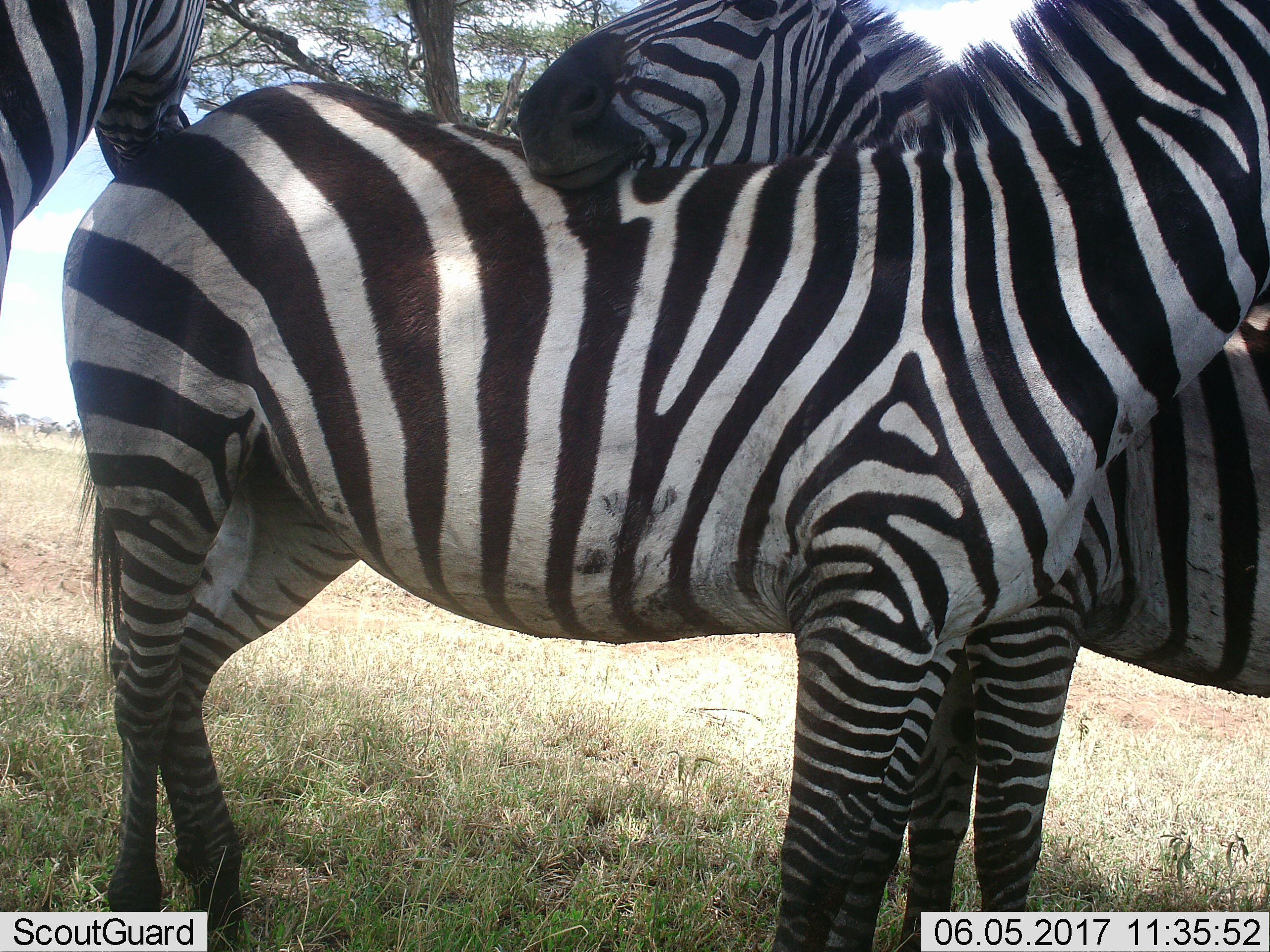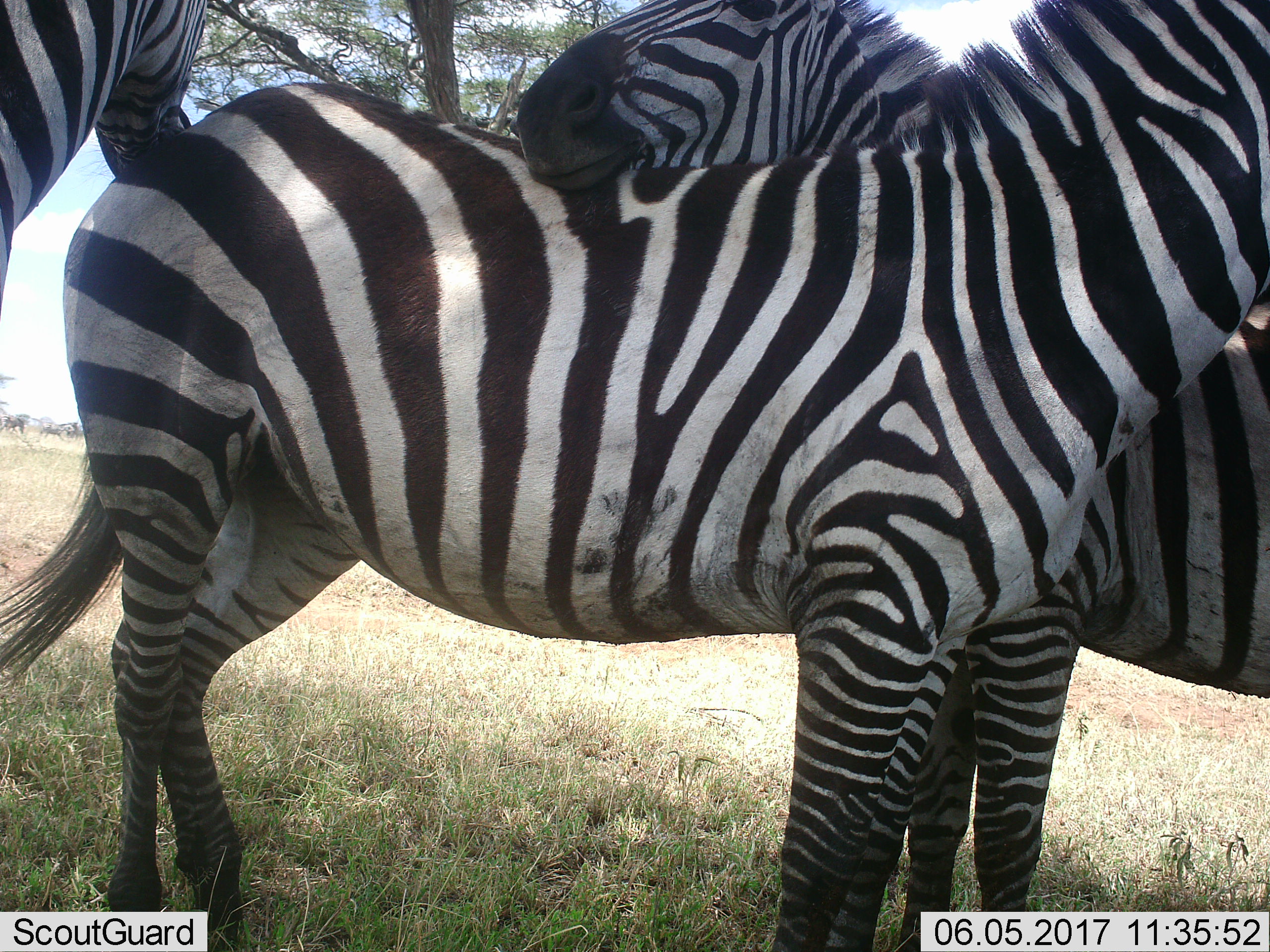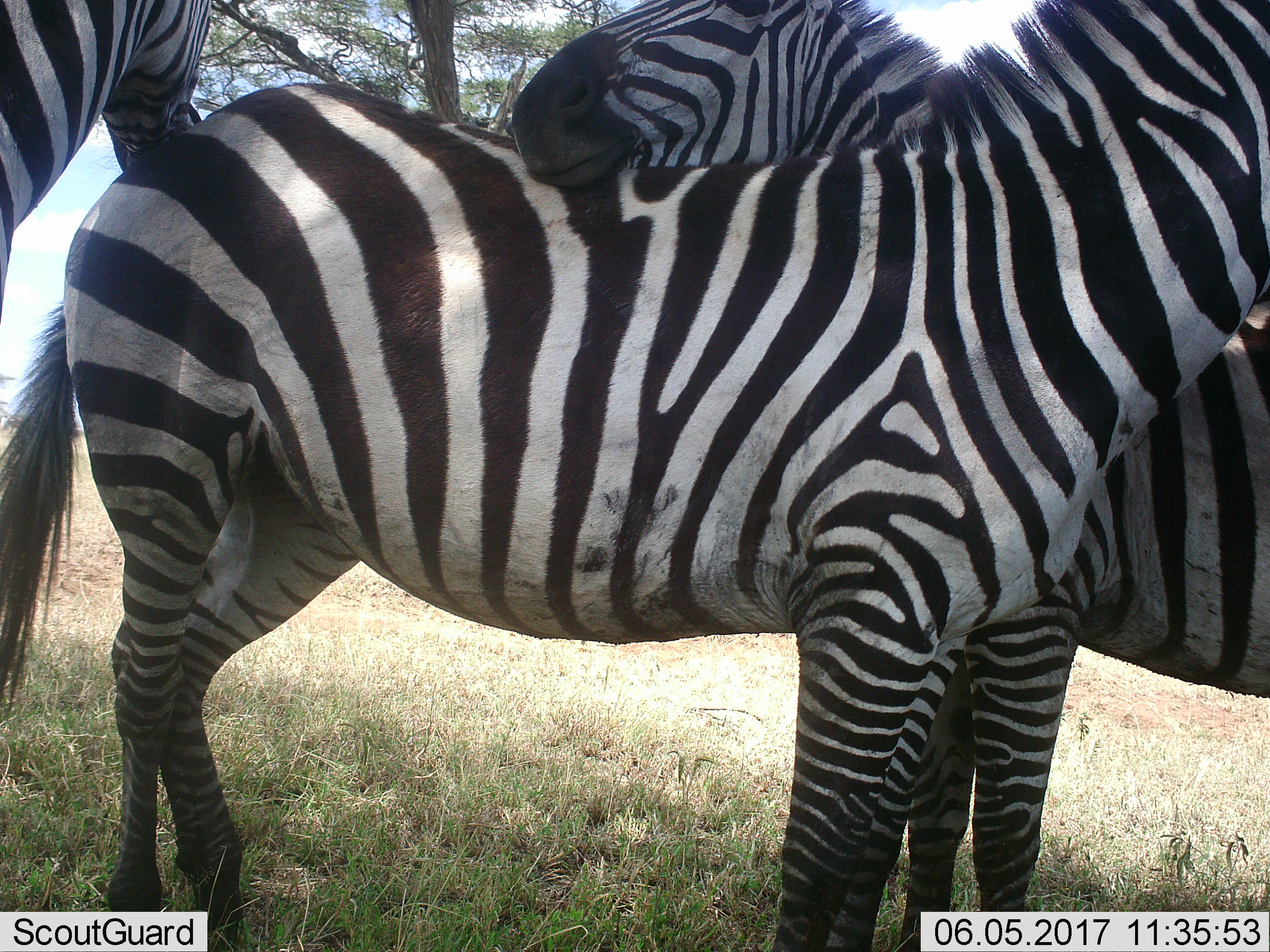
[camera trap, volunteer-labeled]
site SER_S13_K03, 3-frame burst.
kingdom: Animalia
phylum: Chordata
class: Mammalia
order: Perissodactyla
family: Equidae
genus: Equus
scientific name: Equus quagga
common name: plains zebra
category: zebraplains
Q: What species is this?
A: Zebraplains (plains zebra) (Equus quagga).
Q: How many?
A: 3.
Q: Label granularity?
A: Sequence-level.